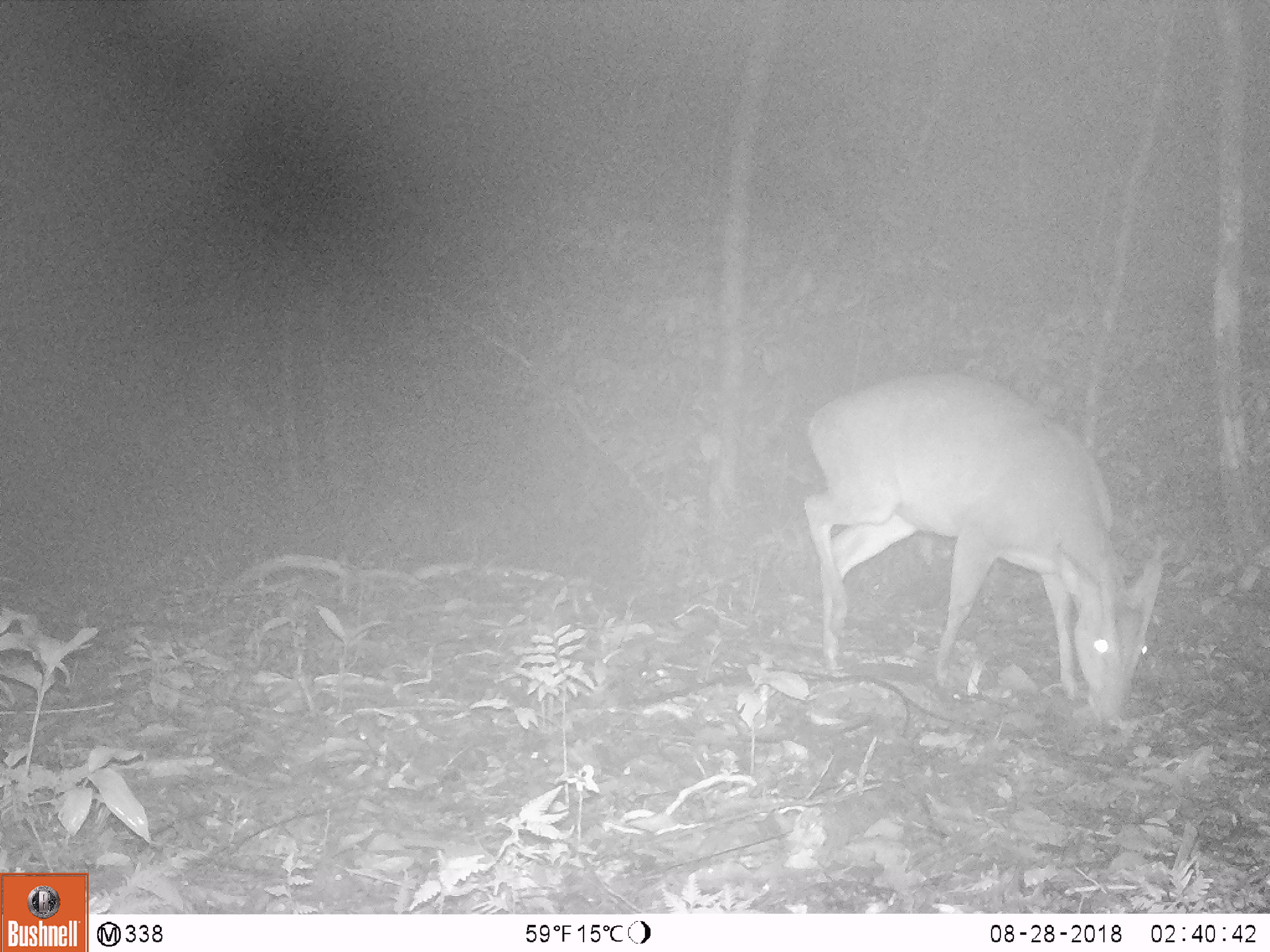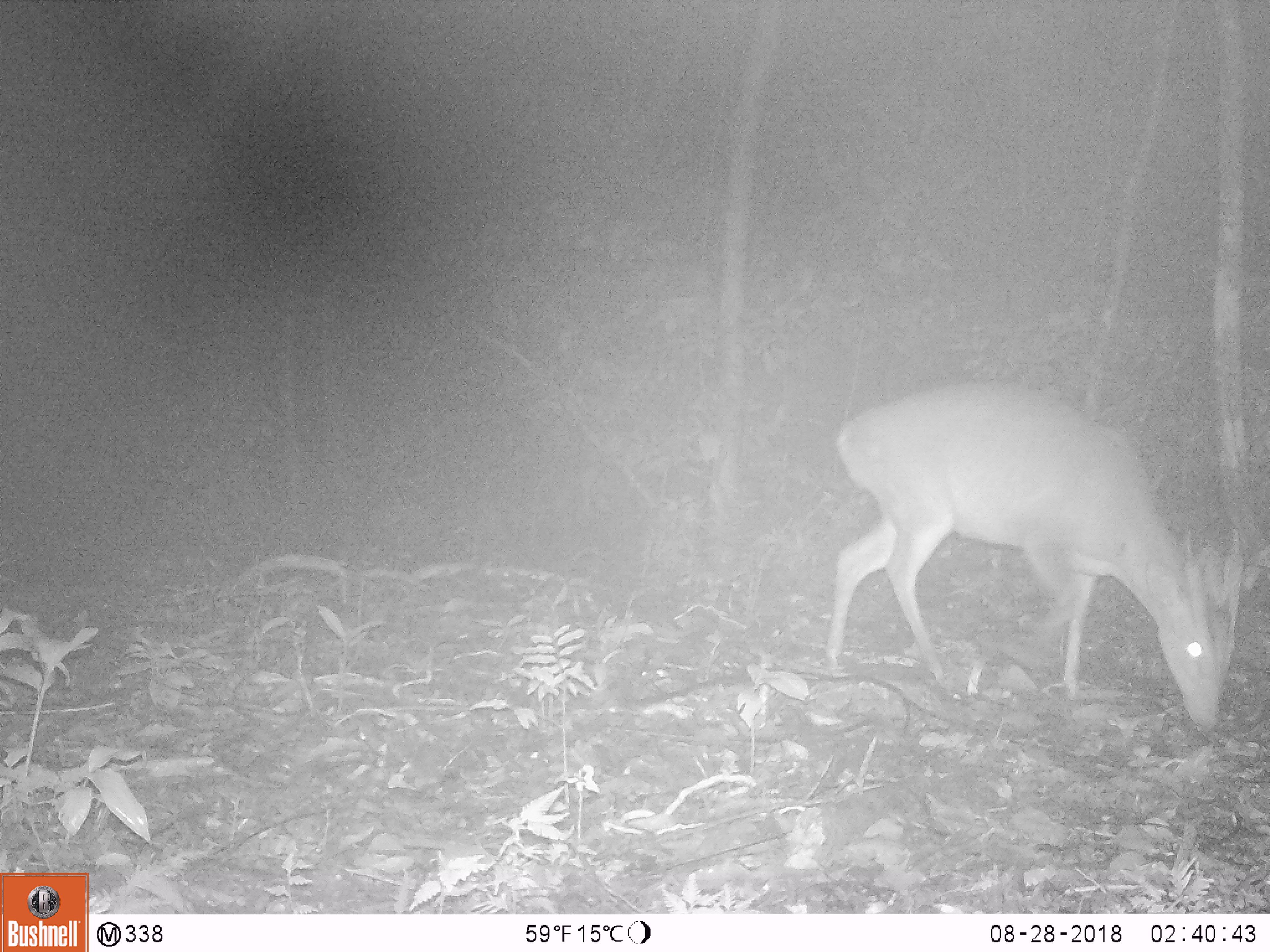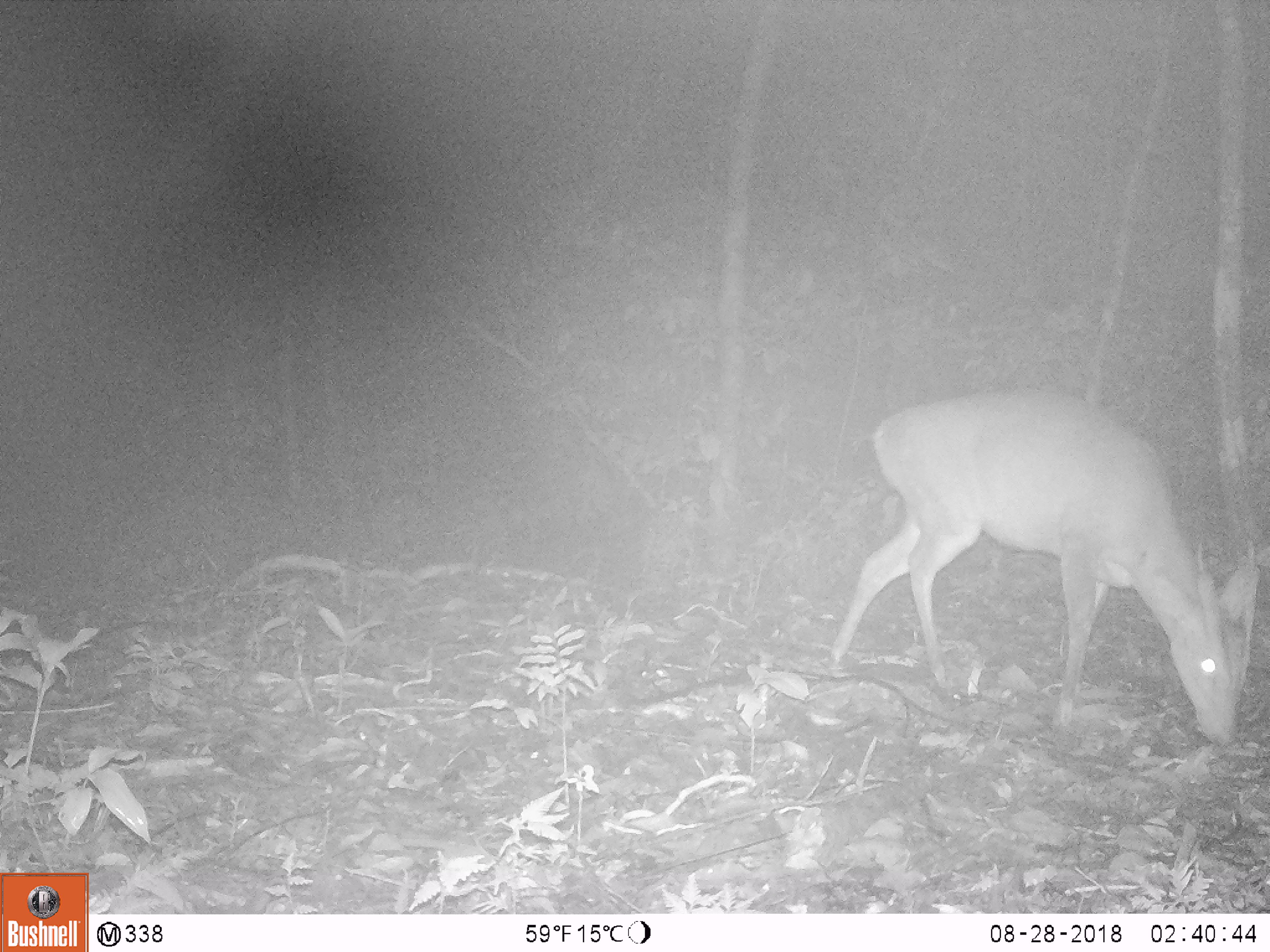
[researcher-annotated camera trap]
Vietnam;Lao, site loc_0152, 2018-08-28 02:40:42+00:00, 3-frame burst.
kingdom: Animalia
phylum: Chordata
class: Mammalia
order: Artiodactyla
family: Cervidae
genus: Muntiacus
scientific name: Muntiacus vuquangensis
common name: large-antlered muntjac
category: large antlered muntjac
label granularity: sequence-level